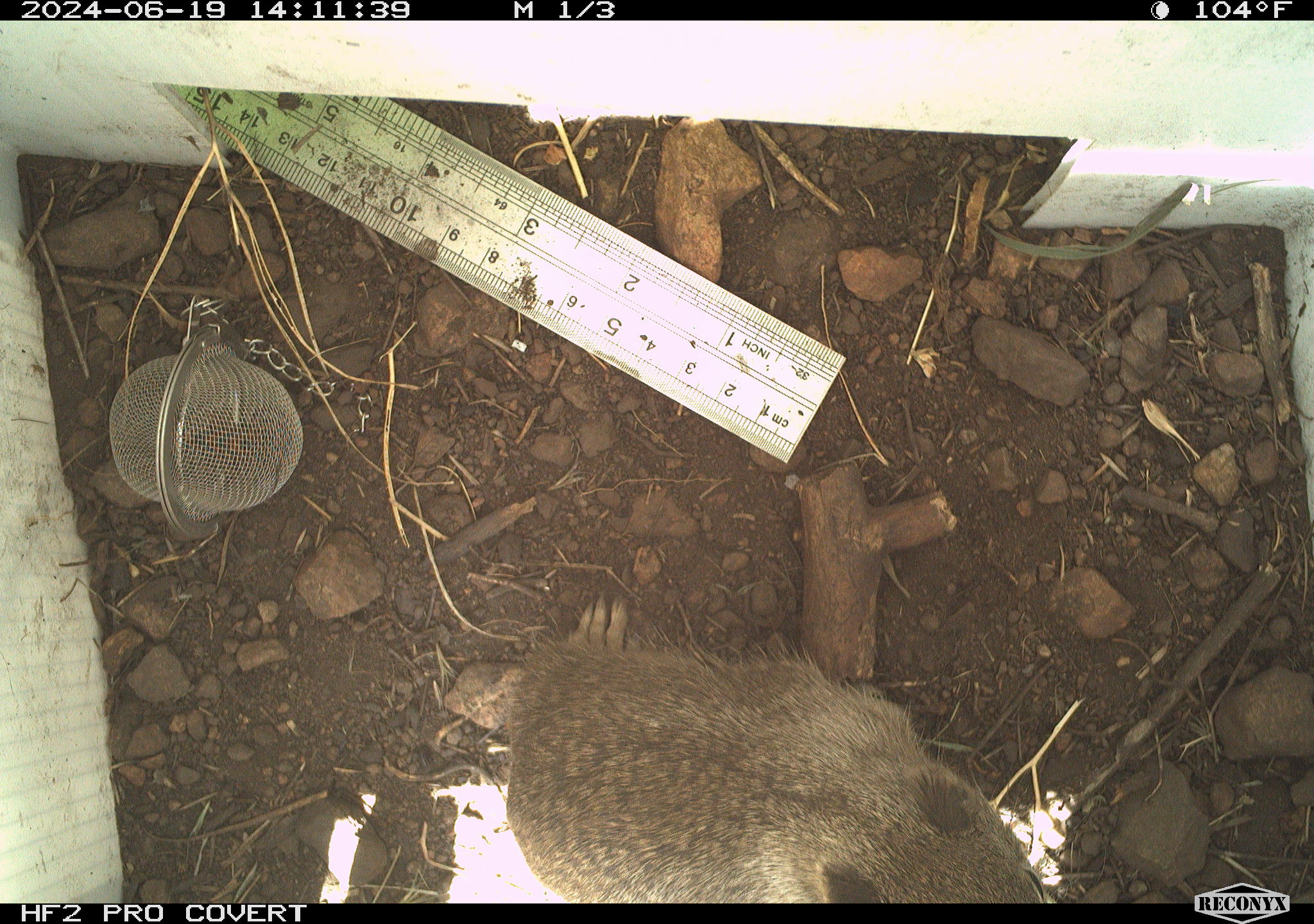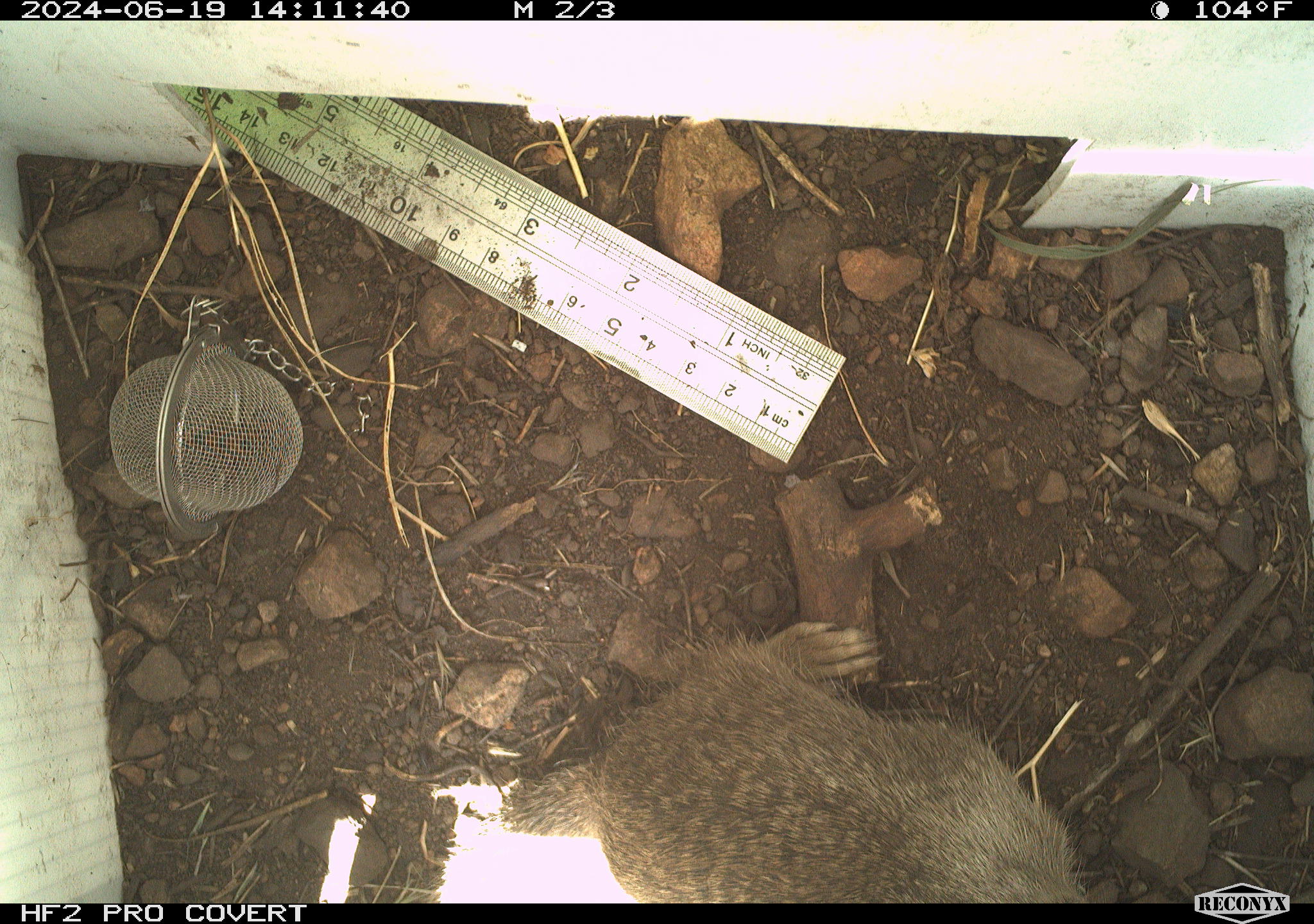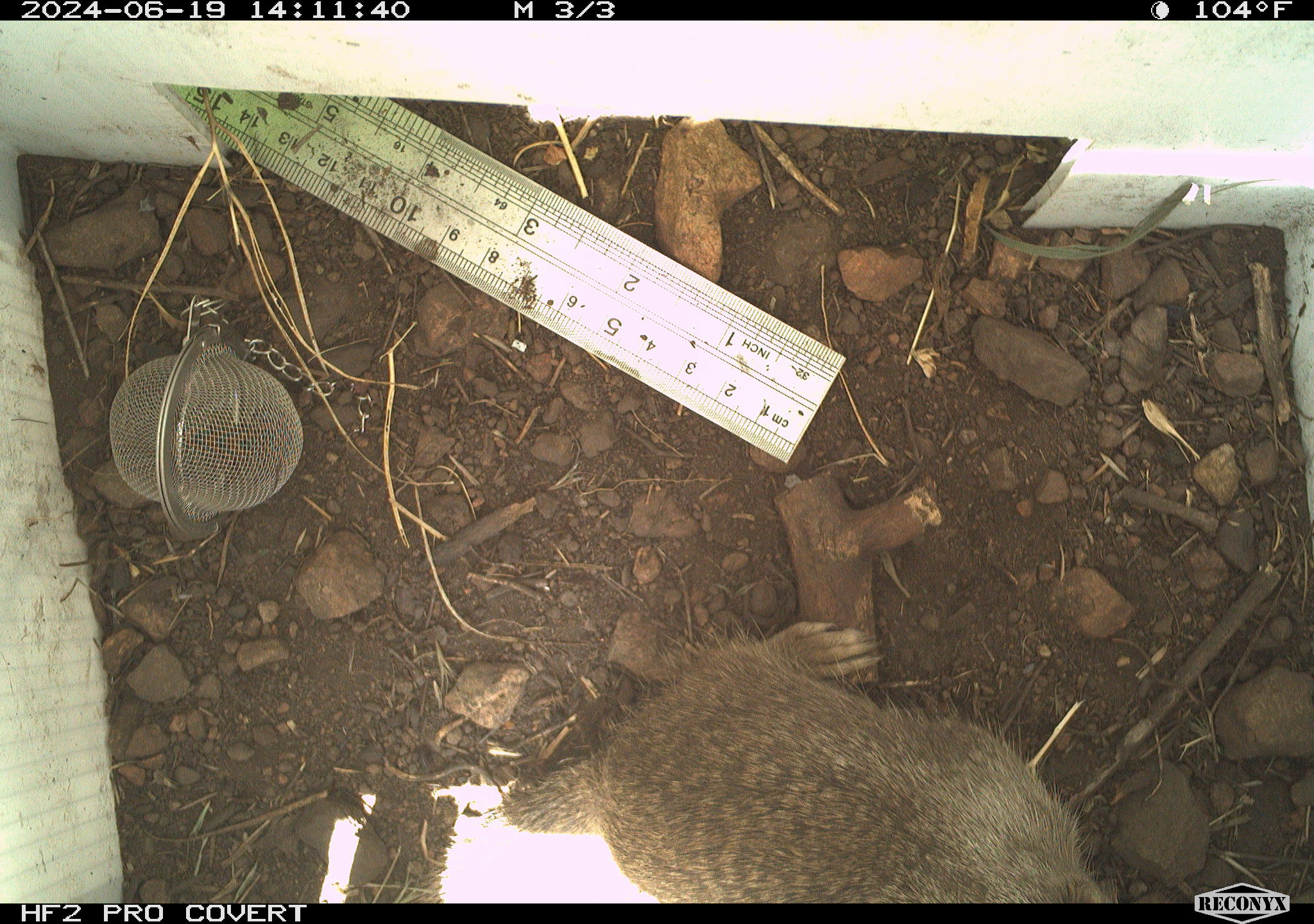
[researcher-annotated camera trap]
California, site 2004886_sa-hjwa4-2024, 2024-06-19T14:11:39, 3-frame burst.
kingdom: Animalia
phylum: Chordata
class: Mammalia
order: Rodentia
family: Sciuridae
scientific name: Sciuridae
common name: squirrels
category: sciuridae family